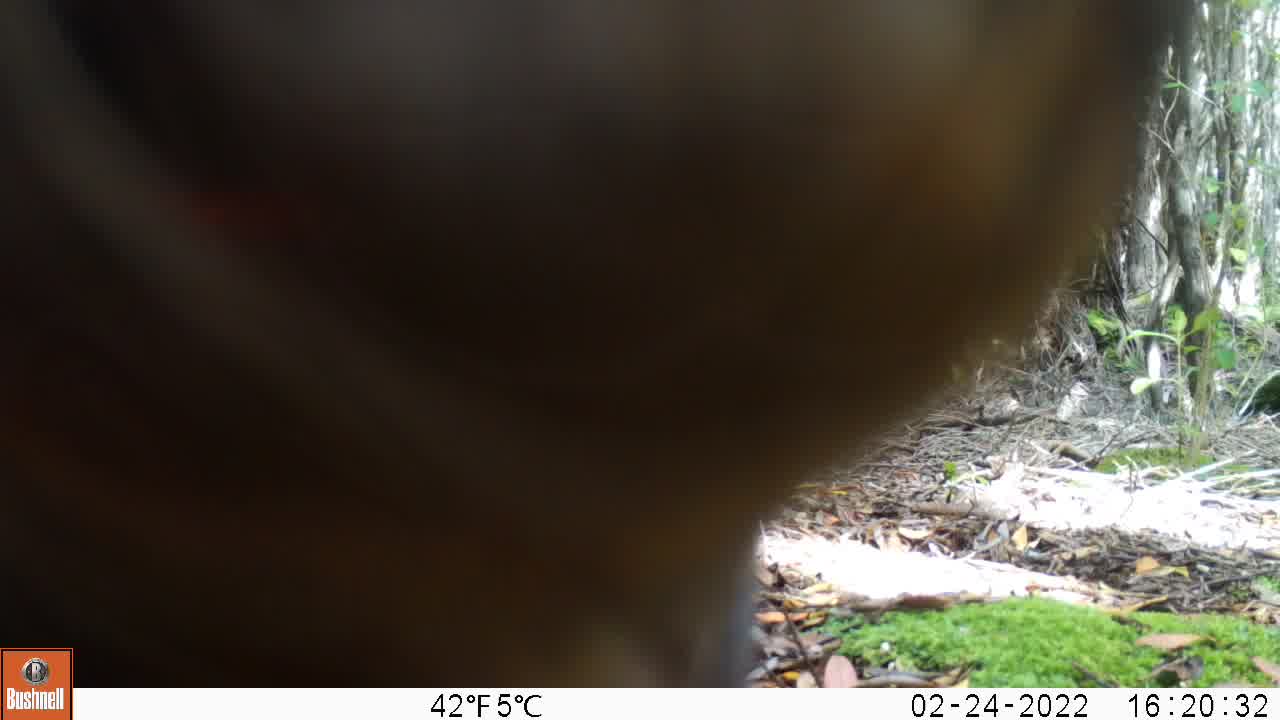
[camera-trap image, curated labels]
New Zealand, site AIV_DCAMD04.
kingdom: Animalia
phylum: Chordata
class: Mammalia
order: Carnivora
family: Otariidae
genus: Phocarctos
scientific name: Phocarctos hookeri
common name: new zealand sea lion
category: sealion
Sealion (new zealand sea lion) (Phocarctos hookeri).